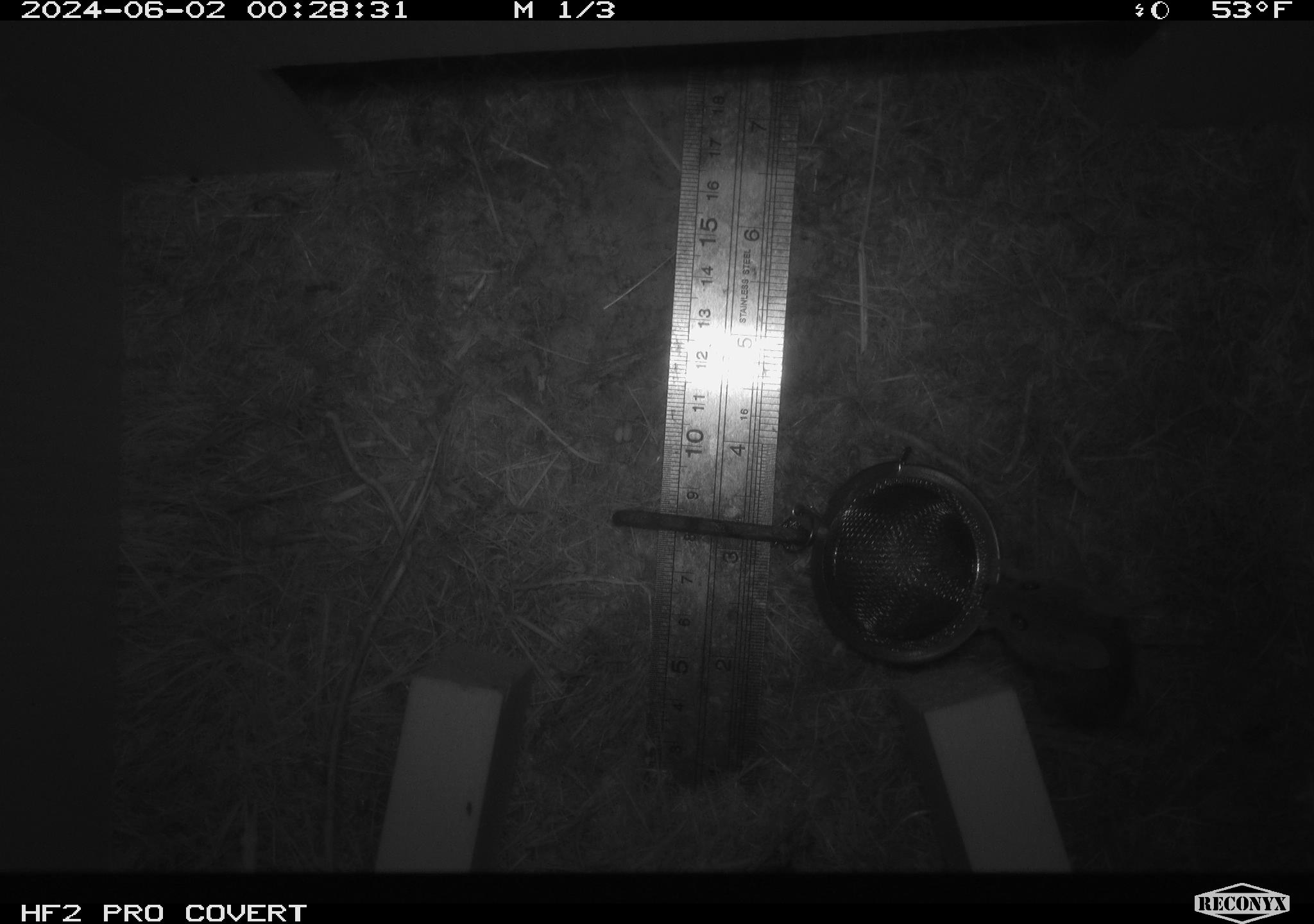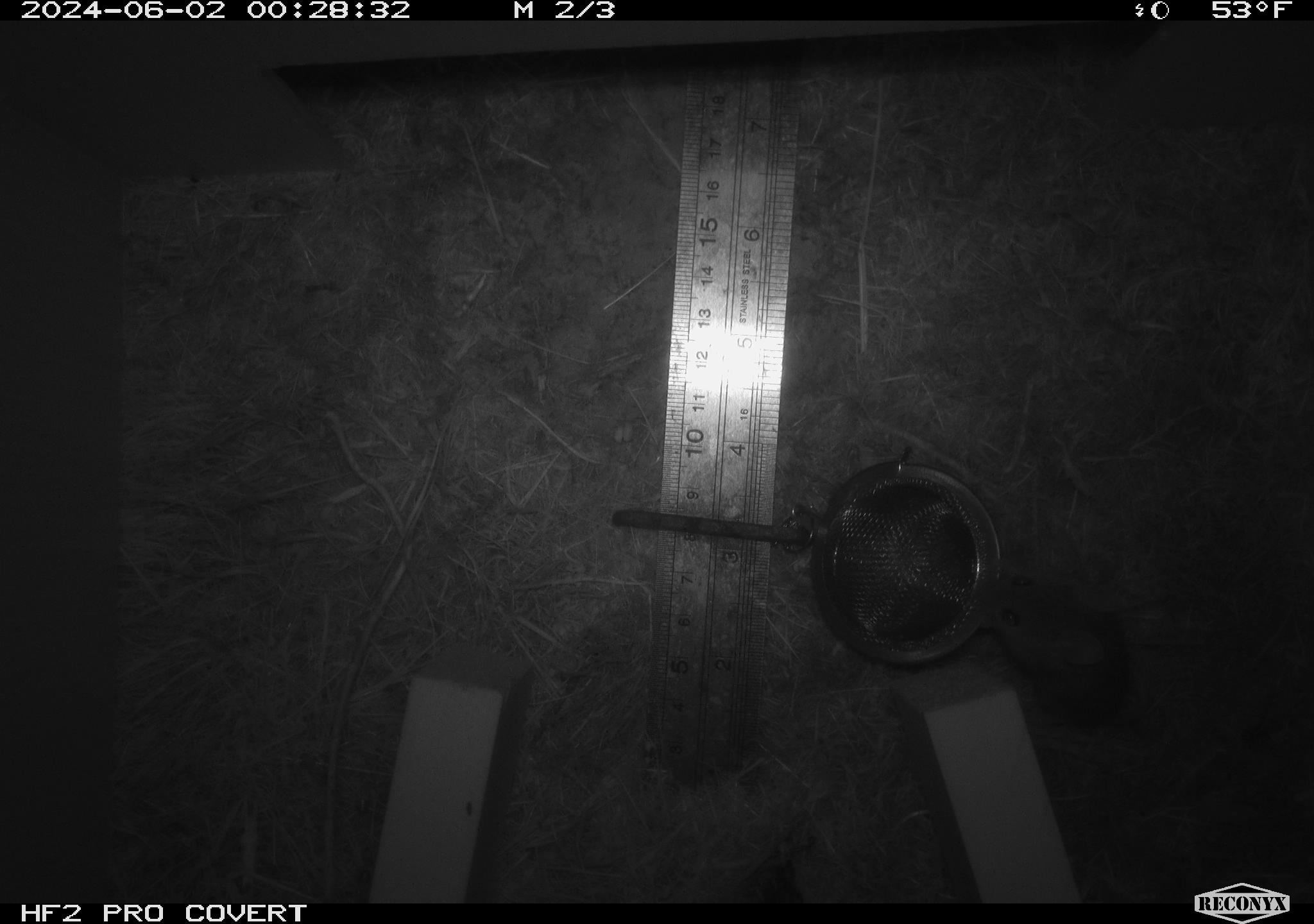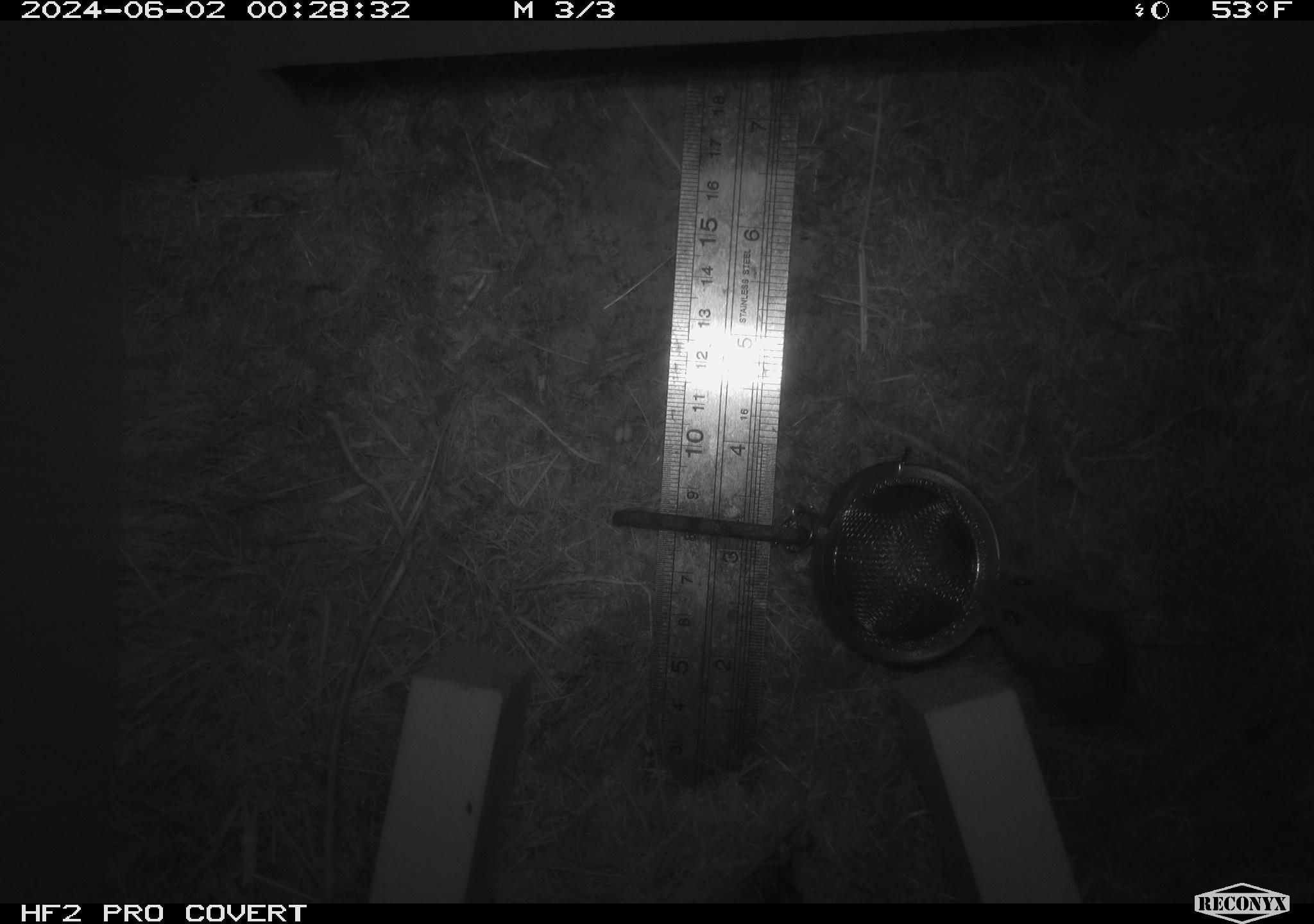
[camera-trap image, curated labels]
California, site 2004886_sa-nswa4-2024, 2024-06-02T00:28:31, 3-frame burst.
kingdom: Animalia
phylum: Chordata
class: Mammalia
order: Rodentia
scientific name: Rodentia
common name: rodent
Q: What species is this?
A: Rodent (Rodentia).